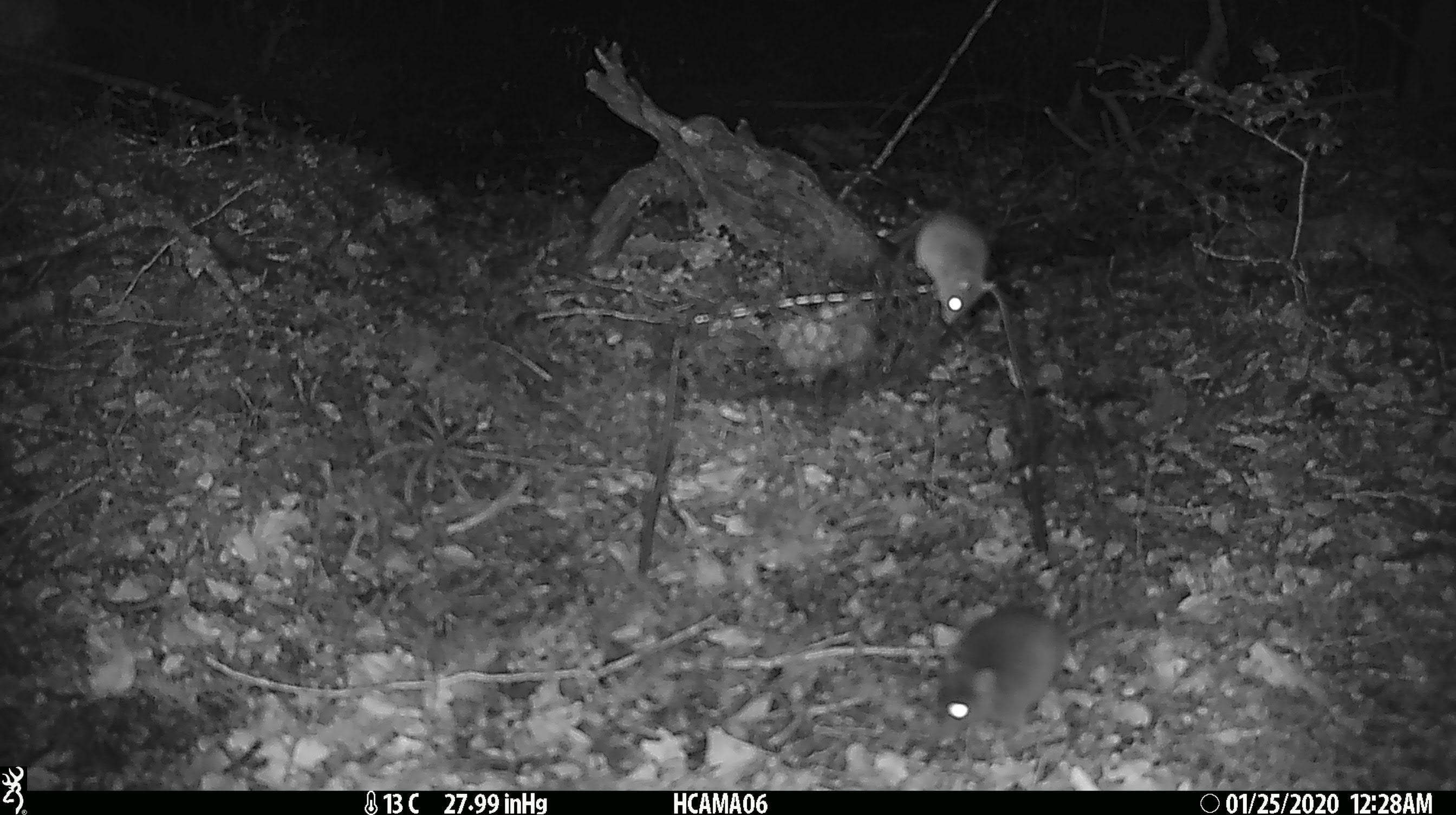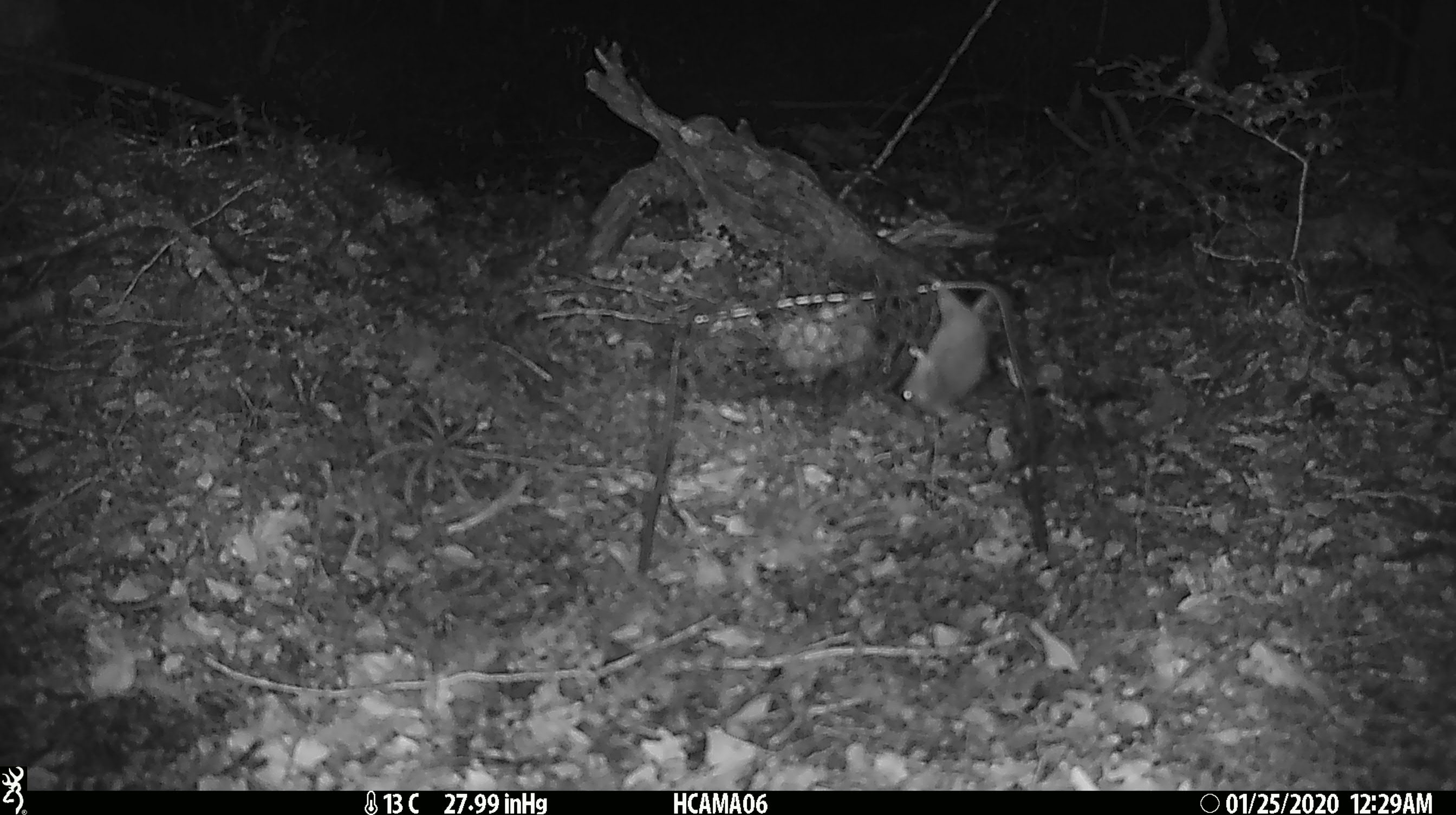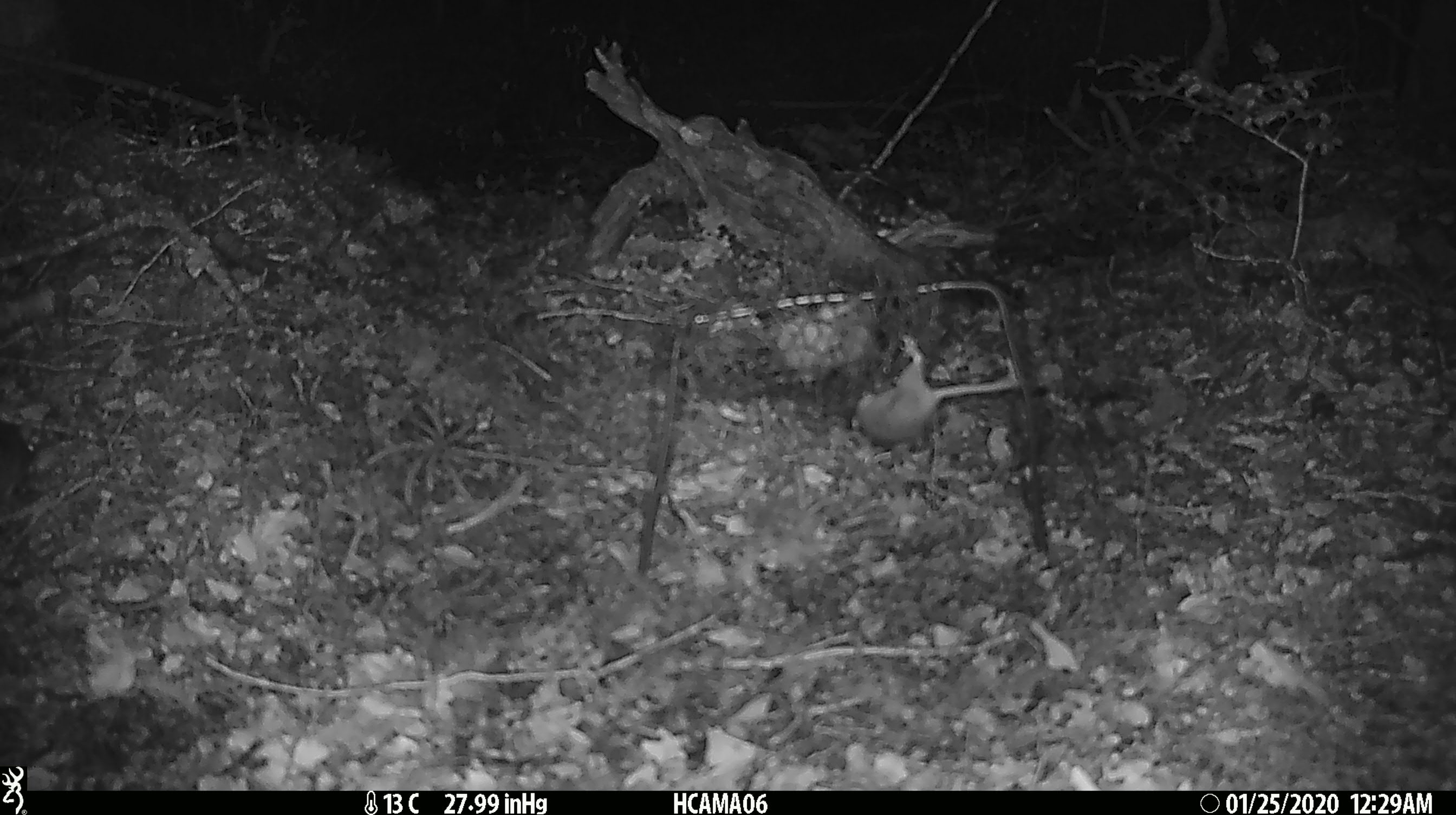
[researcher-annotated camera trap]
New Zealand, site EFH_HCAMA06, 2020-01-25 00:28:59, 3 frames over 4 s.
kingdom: Animalia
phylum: Chordata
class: Mammalia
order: Rodentia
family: Muridae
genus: Mus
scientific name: Mus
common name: mouse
Mouse (Mus).